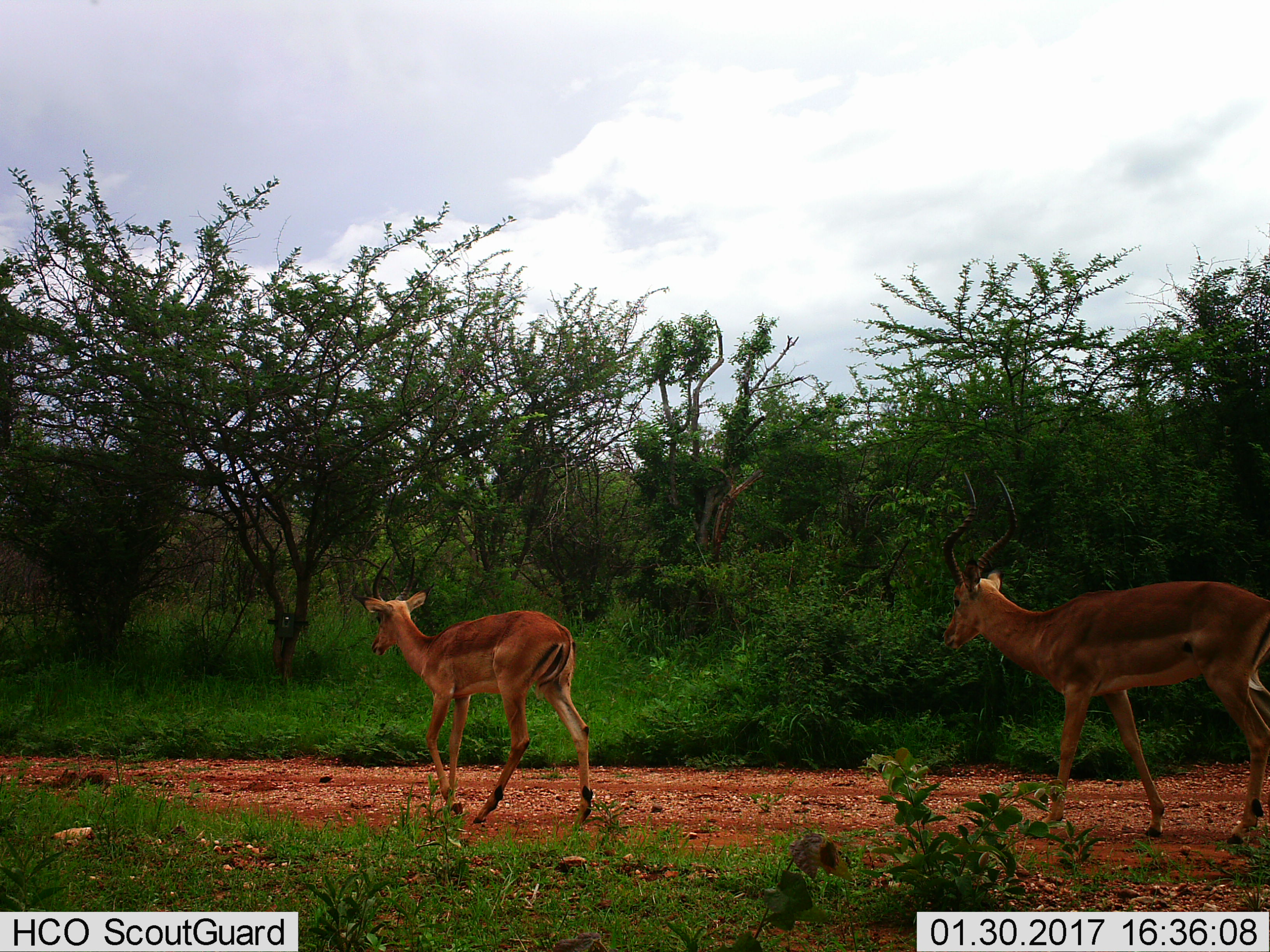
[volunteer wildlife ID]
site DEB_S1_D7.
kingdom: Animalia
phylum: Chordata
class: Mammalia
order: Artiodactyla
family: Bovidae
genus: Aepyceros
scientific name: Aepyceros melampus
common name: impala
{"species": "impala (Aepyceros melampus)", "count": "2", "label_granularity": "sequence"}